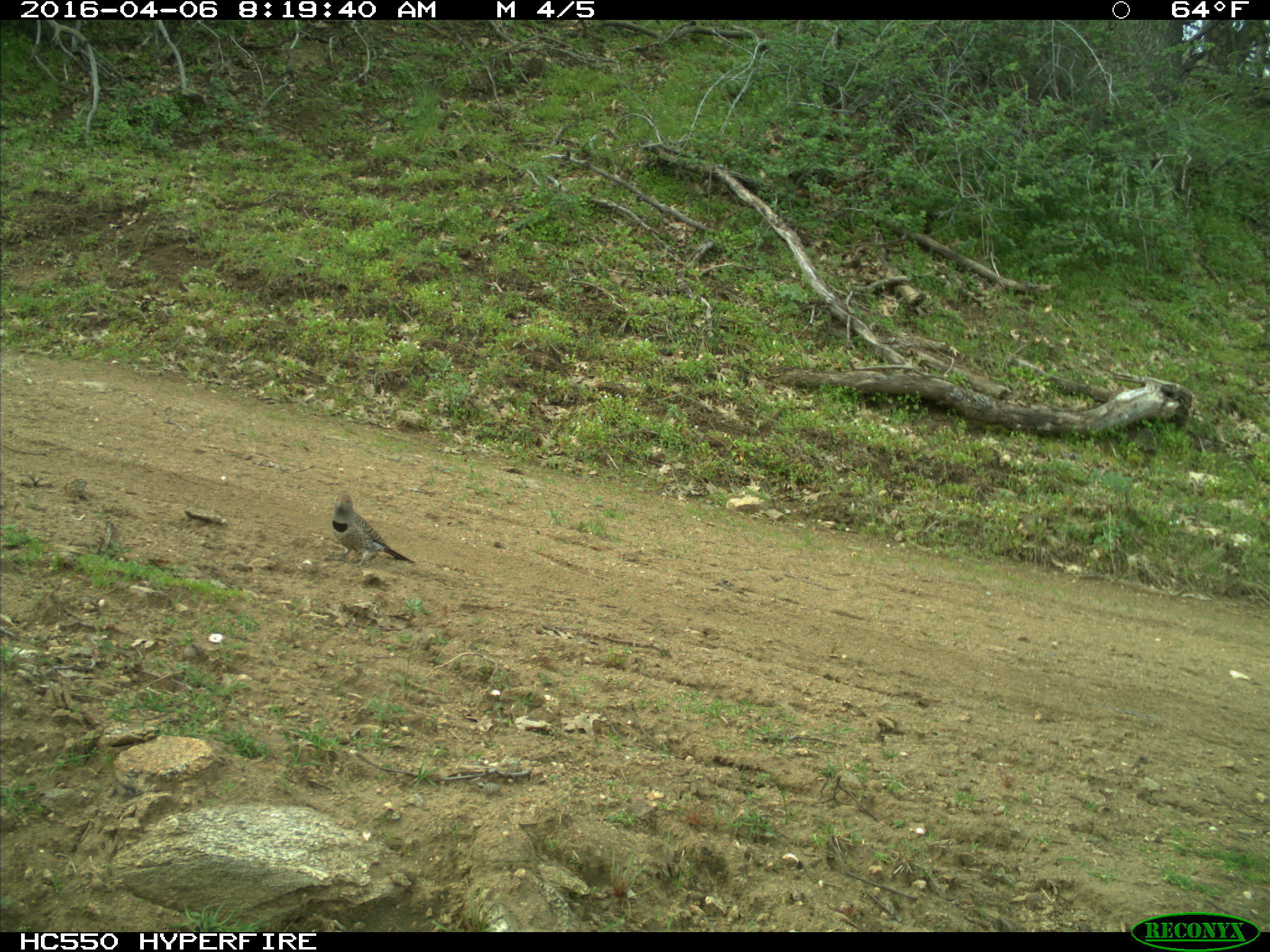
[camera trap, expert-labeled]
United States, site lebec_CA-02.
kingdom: Animalia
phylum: Chordata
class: Aves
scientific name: Aves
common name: birds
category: unidentified bird